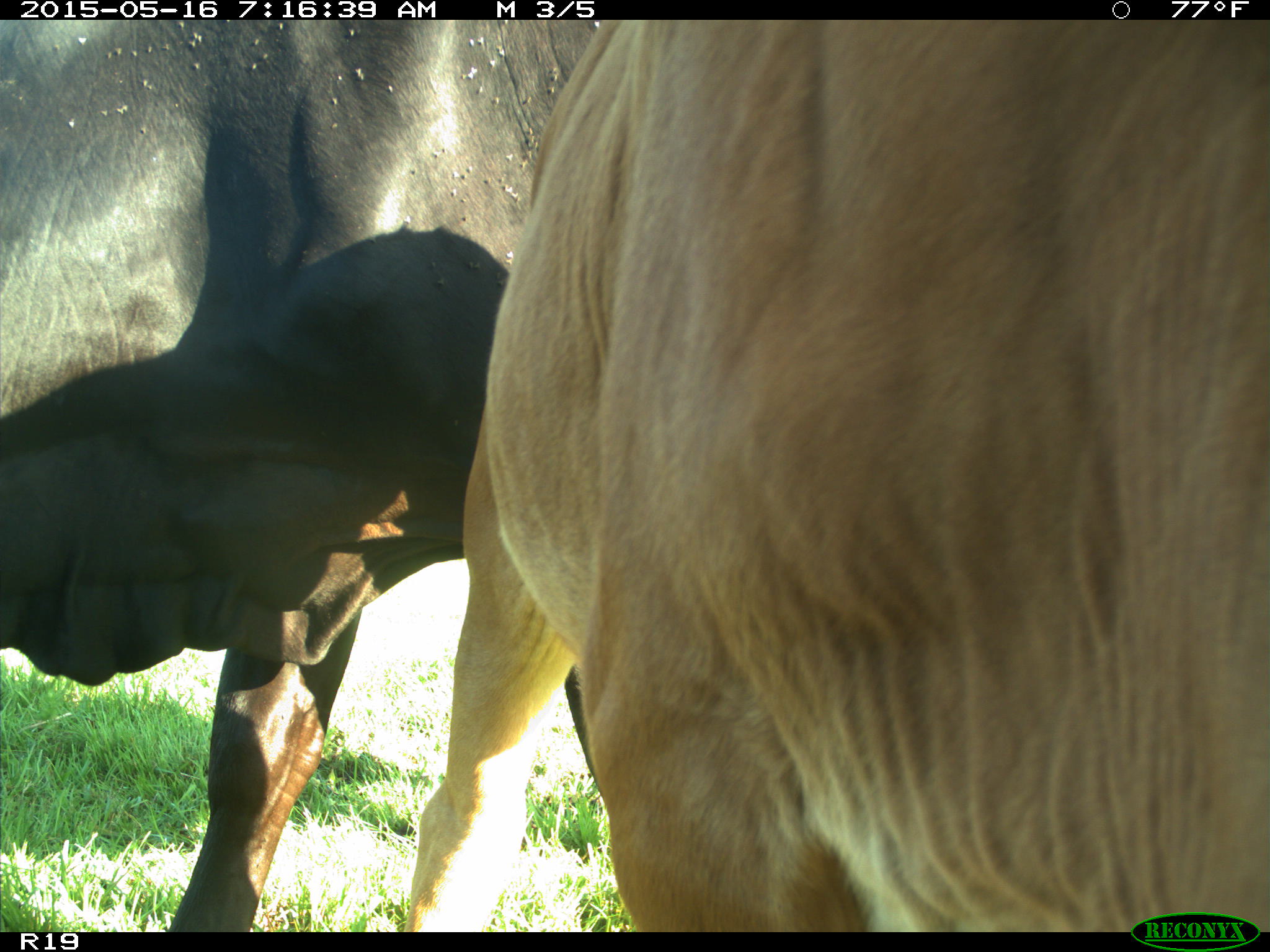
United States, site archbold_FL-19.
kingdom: Animalia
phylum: Chordata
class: Mammalia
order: Artiodactyla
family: Bovidae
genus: Bos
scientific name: Bos taurus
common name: domestic cow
Bos taurus (domestic cow).